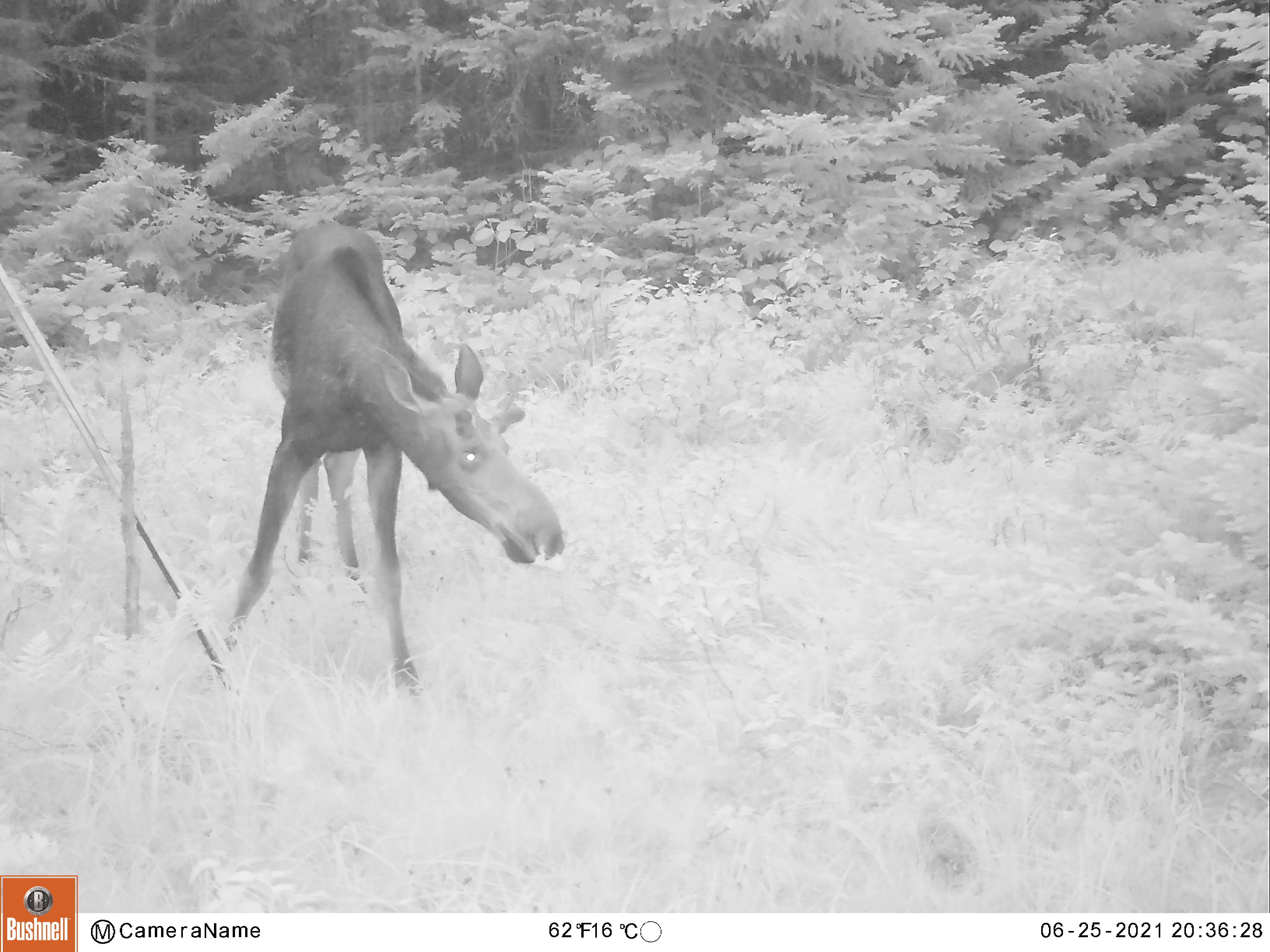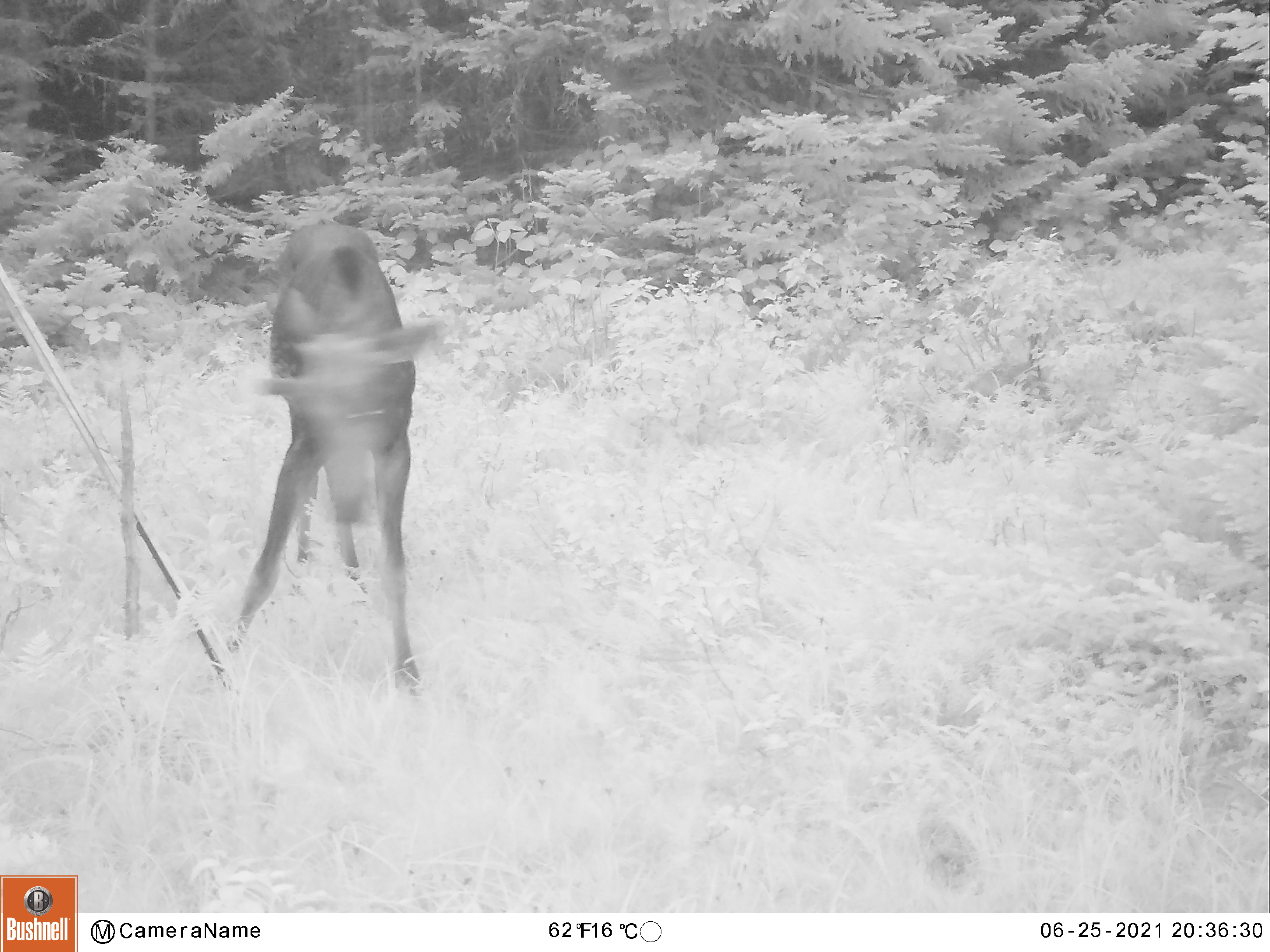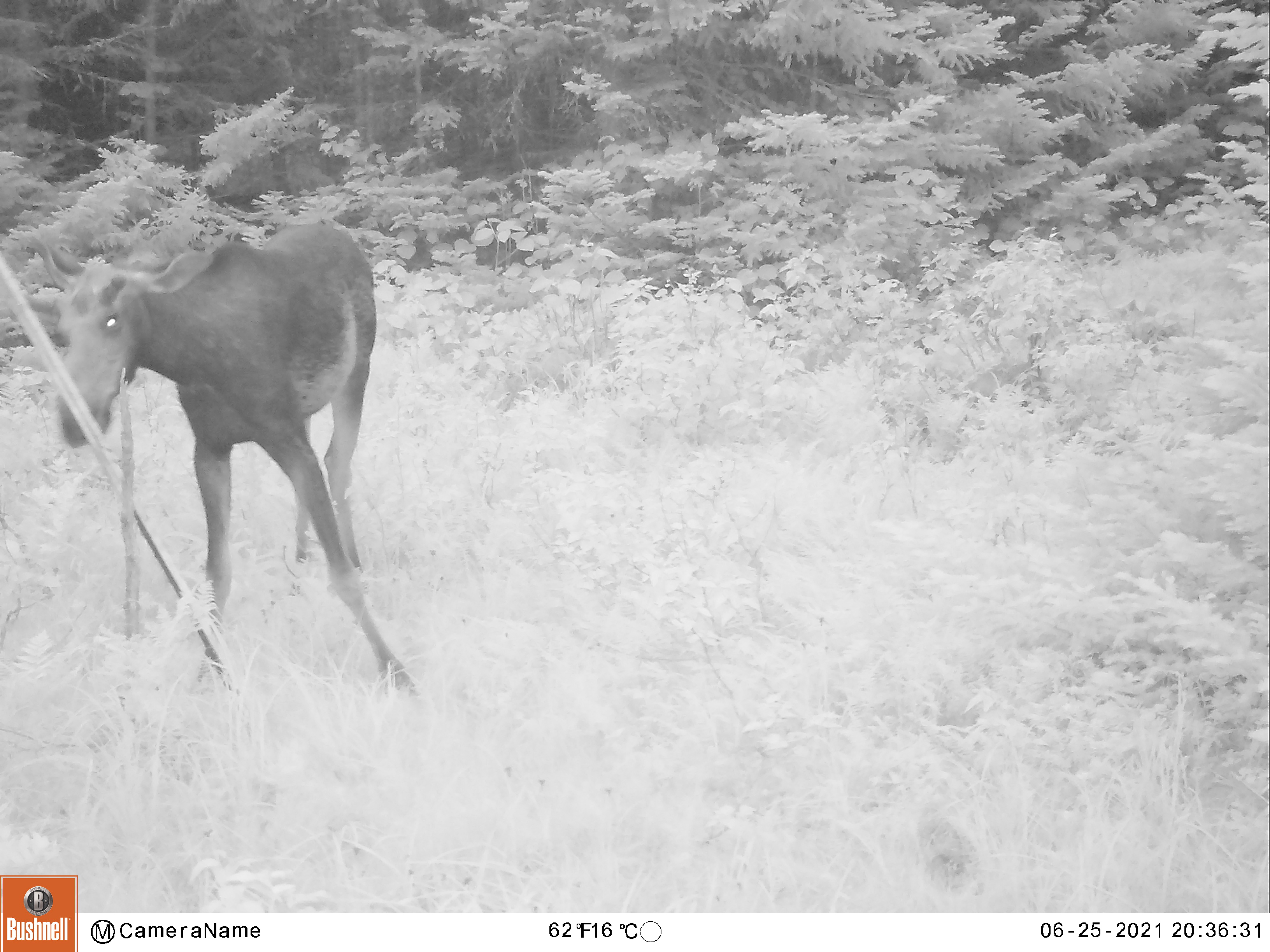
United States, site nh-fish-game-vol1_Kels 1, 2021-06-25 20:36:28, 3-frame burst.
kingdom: Animalia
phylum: Chordata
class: Mammalia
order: Artiodactyla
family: Cervidae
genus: Alces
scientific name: Alces alces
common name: moose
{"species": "moose (Alces alces)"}